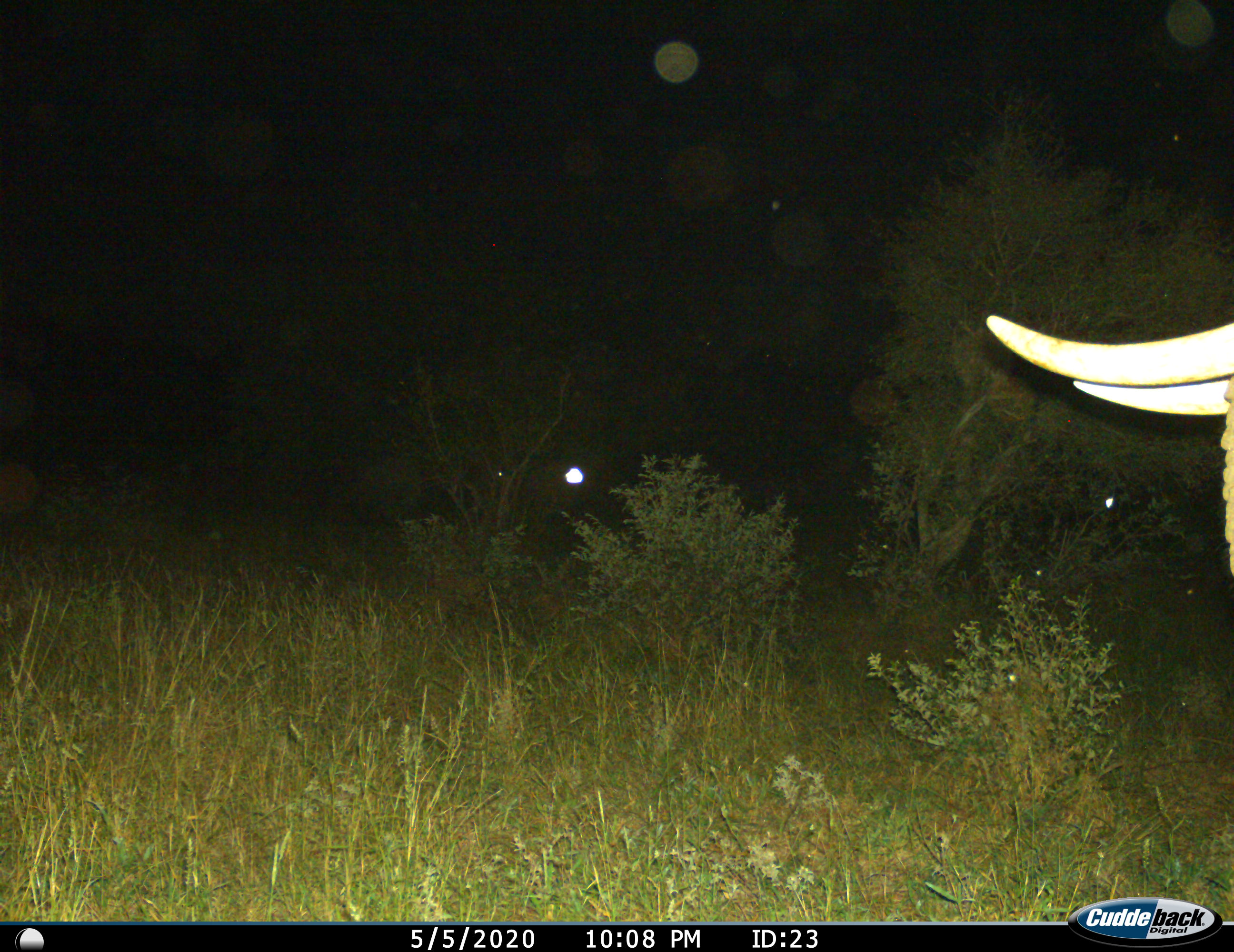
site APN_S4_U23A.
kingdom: Animalia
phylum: Chordata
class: Mammalia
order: Proboscidea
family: Elephantidae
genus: Loxodonta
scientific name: Loxodonta africana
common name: african bush elephant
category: elephant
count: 1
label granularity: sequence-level